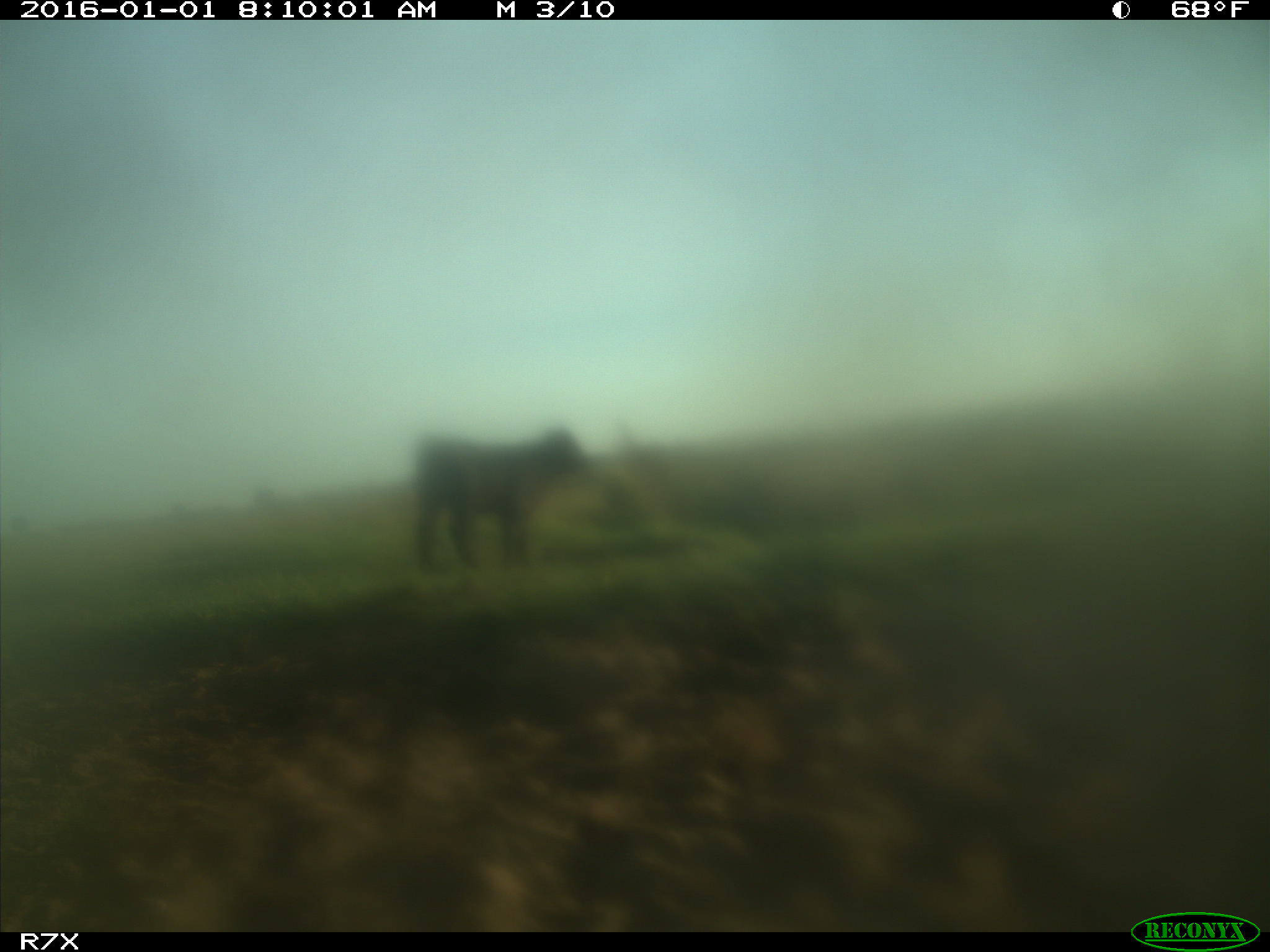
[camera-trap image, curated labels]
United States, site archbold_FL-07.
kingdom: Animalia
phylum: Chordata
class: Mammalia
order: Artiodactyla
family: Bovidae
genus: Bos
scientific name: Bos taurus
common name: domestic cow